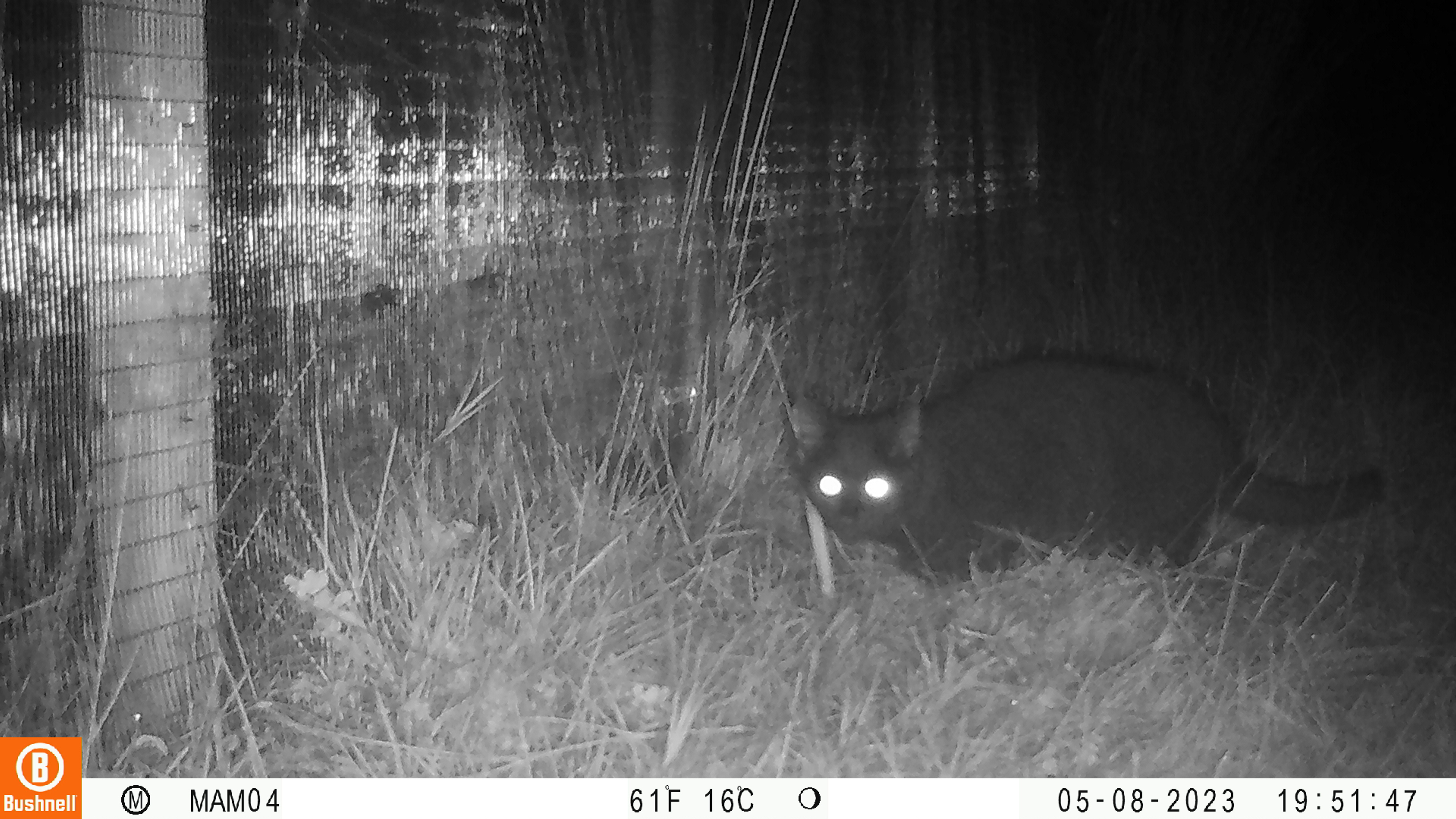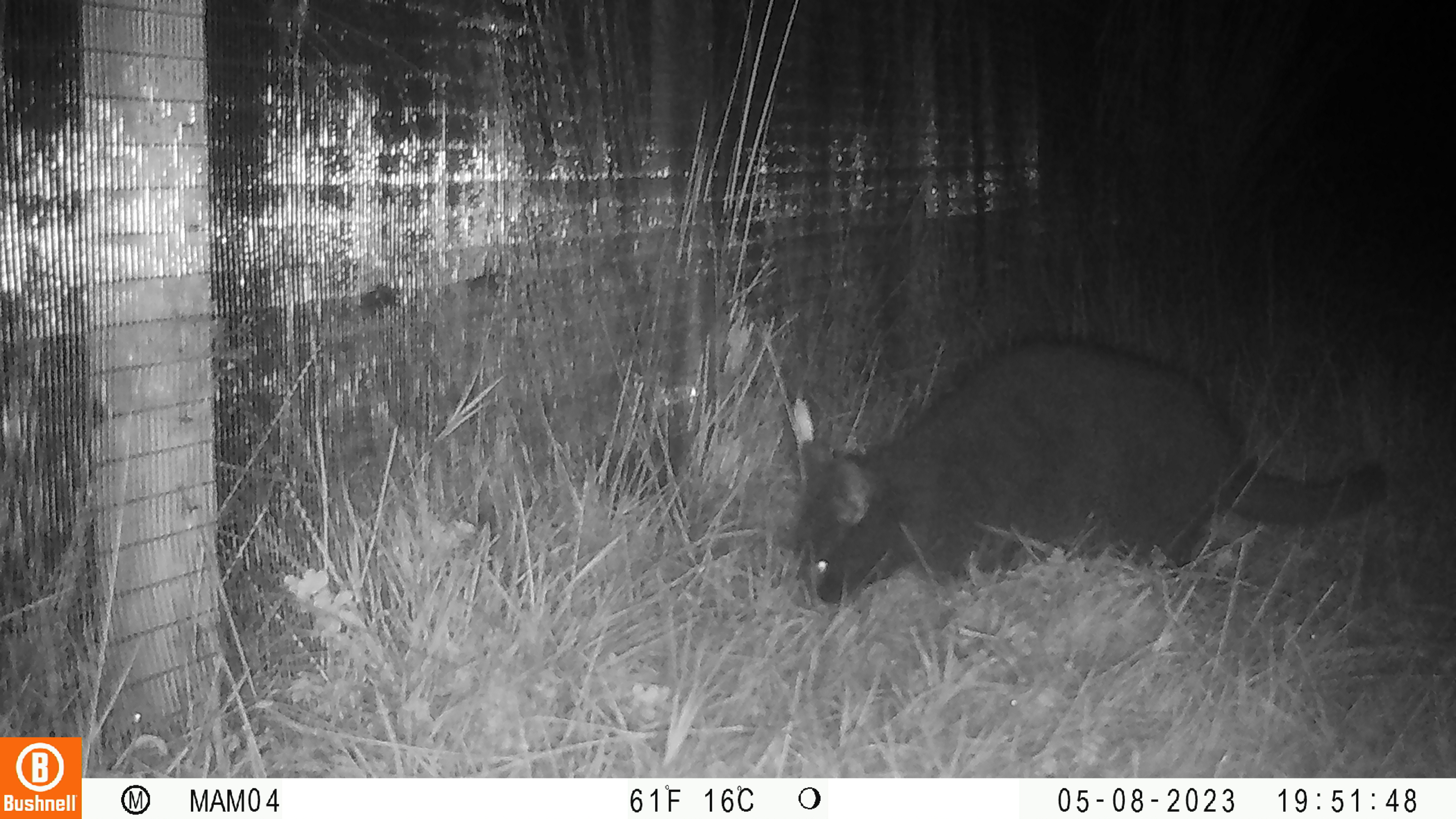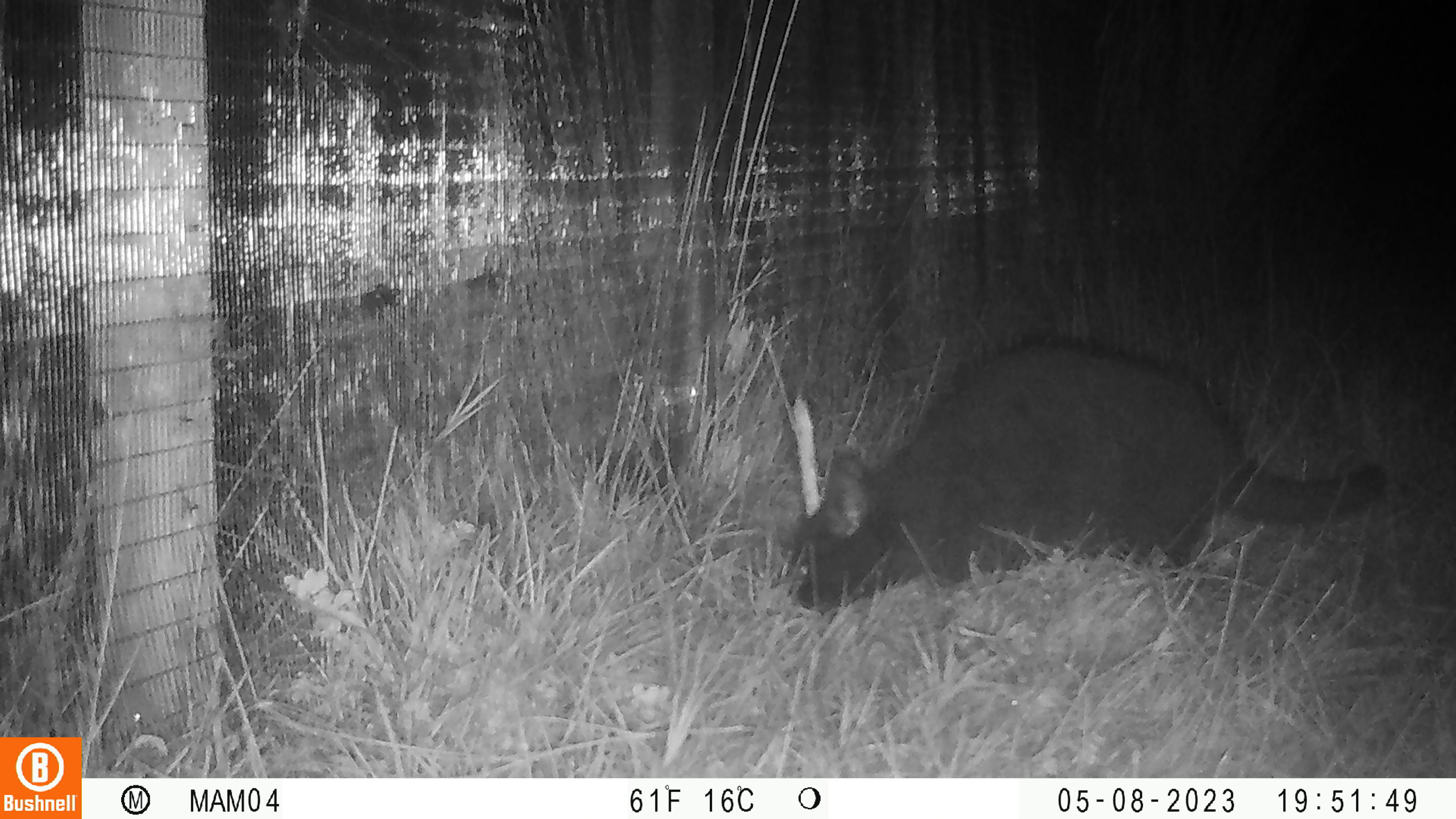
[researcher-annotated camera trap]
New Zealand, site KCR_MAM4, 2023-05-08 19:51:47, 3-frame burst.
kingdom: Animalia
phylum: Chordata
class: Mammalia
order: Carnivora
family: Felidae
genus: Felis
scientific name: Felis catus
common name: domestic cat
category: cat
Cat (domestic cat) (Felis catus).